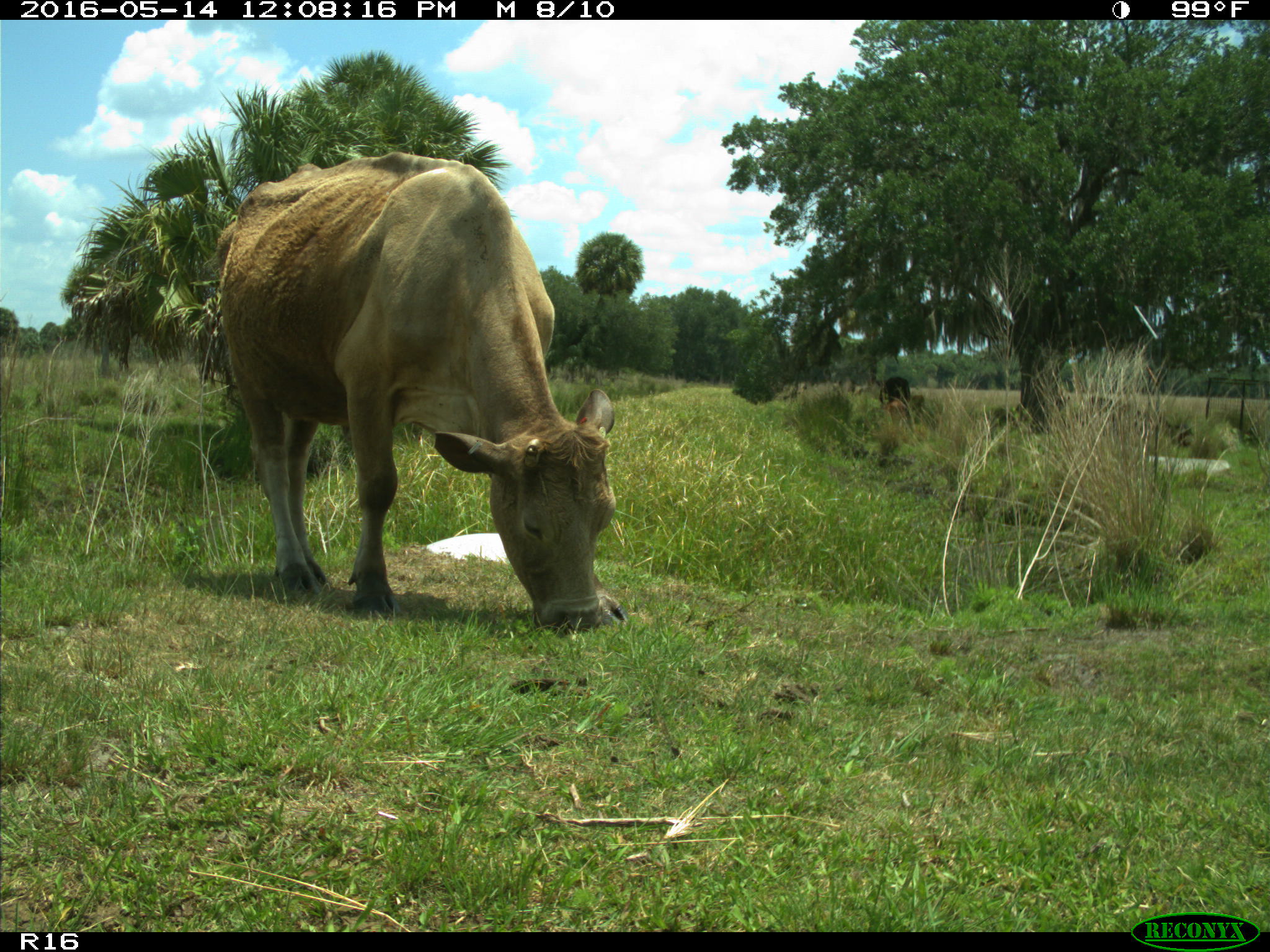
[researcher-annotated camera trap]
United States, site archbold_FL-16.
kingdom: Animalia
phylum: Chordata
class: Mammalia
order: Artiodactyla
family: Bovidae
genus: Bos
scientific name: Bos taurus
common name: domestic cow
Bos taurus (domestic cow).